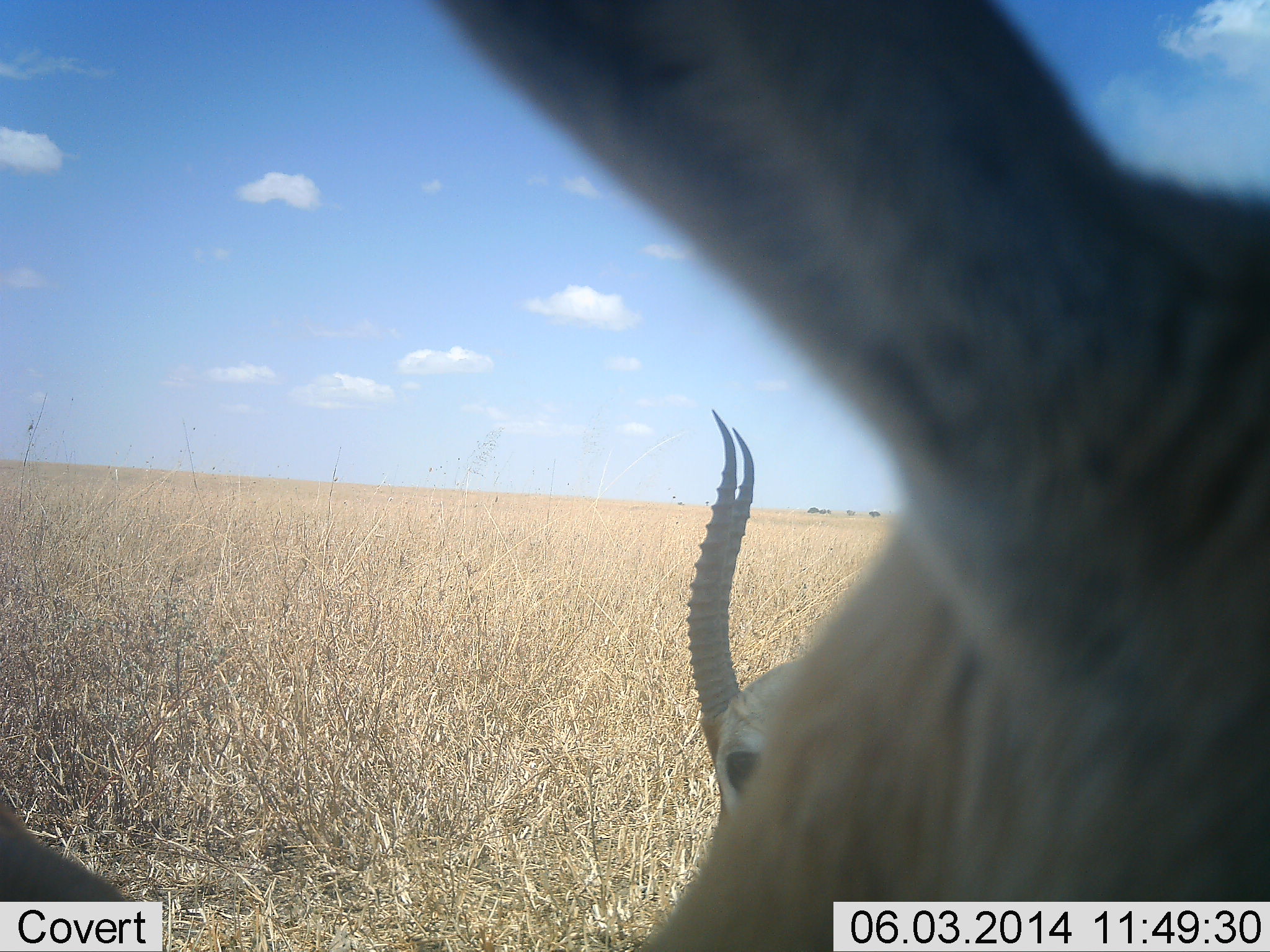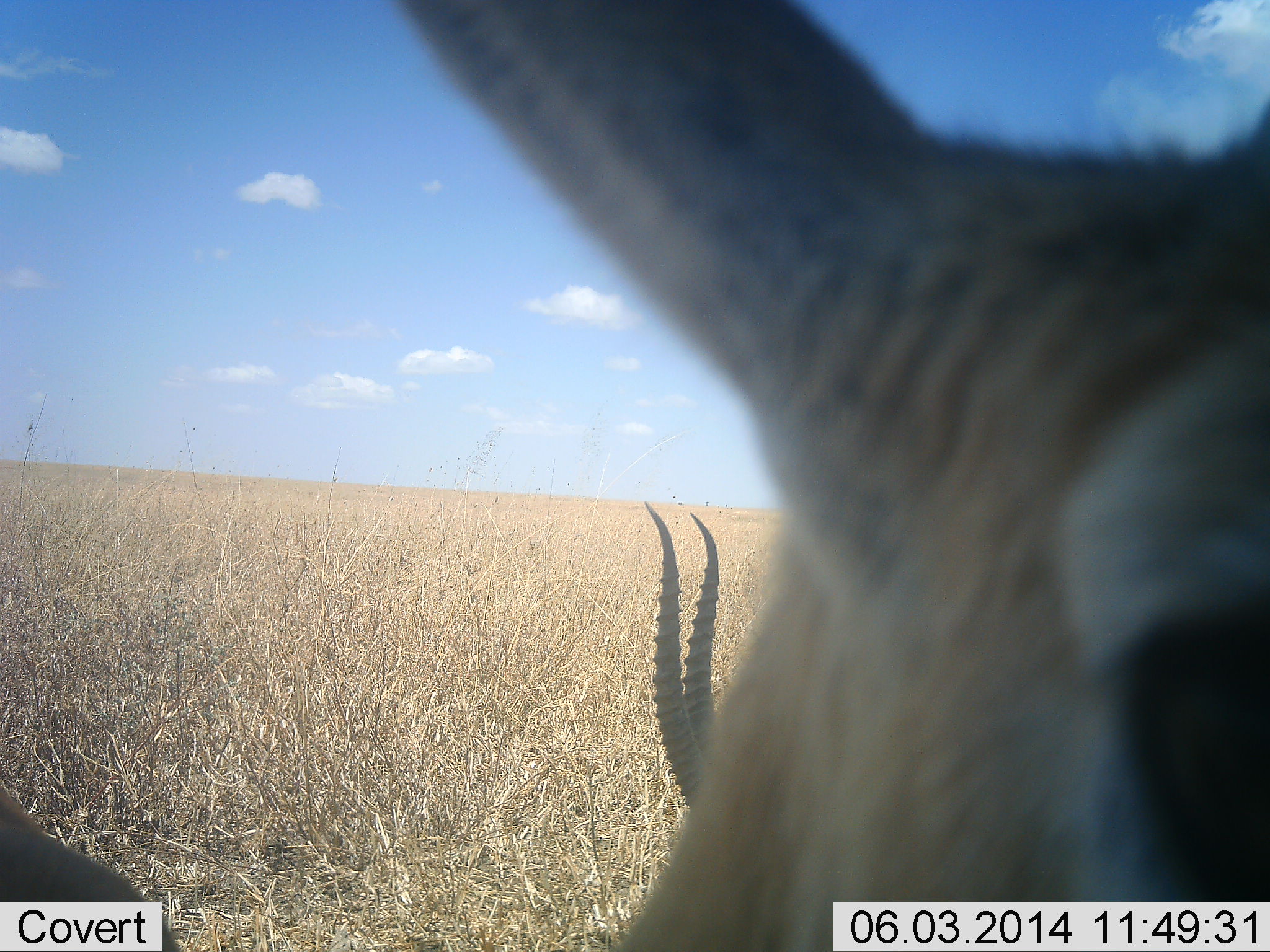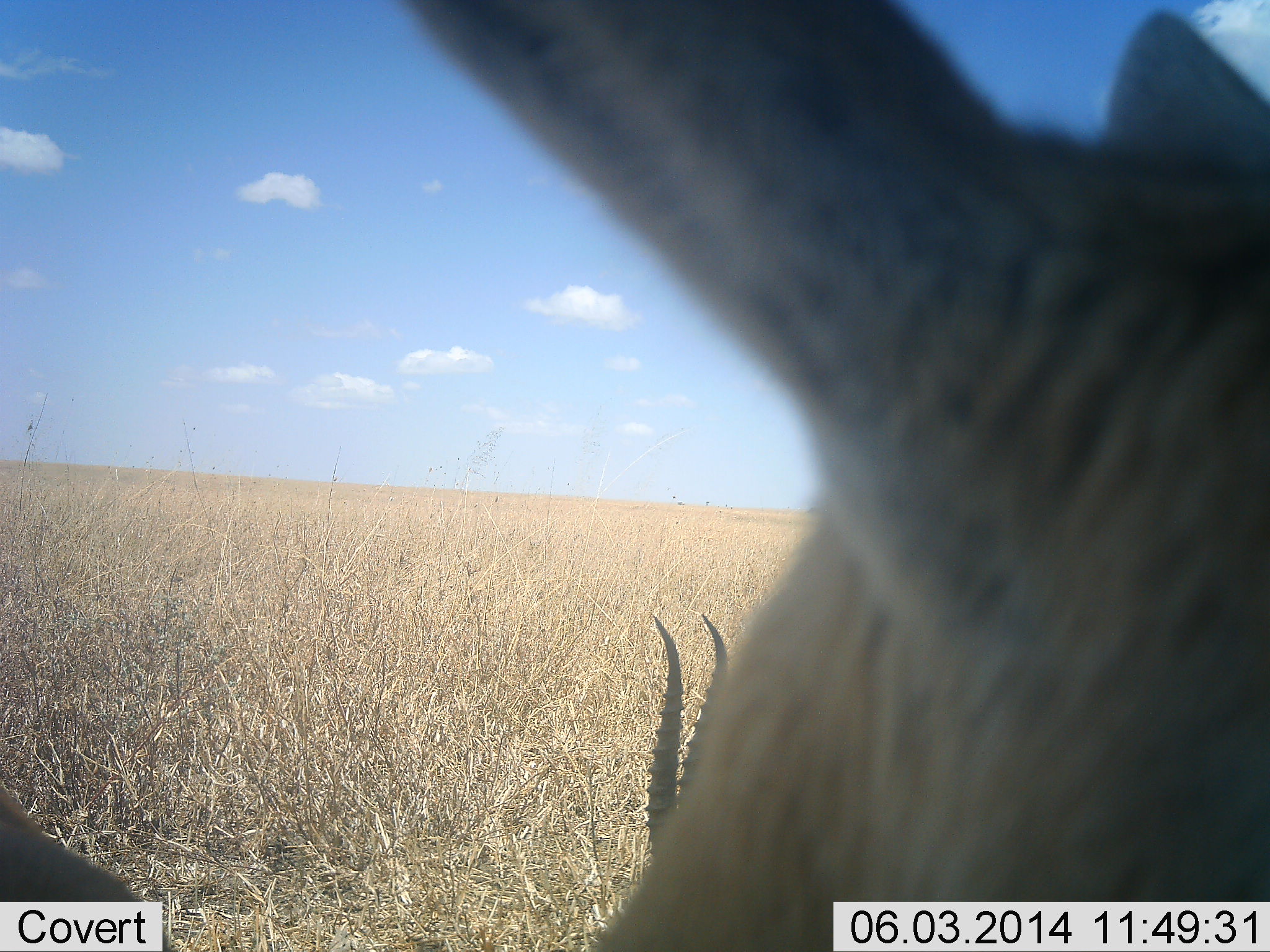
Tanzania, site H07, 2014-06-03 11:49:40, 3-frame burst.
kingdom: Animalia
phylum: Chordata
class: Mammalia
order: Artiodactyla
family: Bovidae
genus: Eudorcas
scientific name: Eudorcas thomsonii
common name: thomson's gazelle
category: gazellethomsons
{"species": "gazellethomsons (thomson's gazelle) (Eudorcas thomsonii)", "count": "2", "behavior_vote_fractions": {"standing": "80%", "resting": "20%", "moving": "0%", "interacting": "0%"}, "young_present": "0%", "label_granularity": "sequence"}